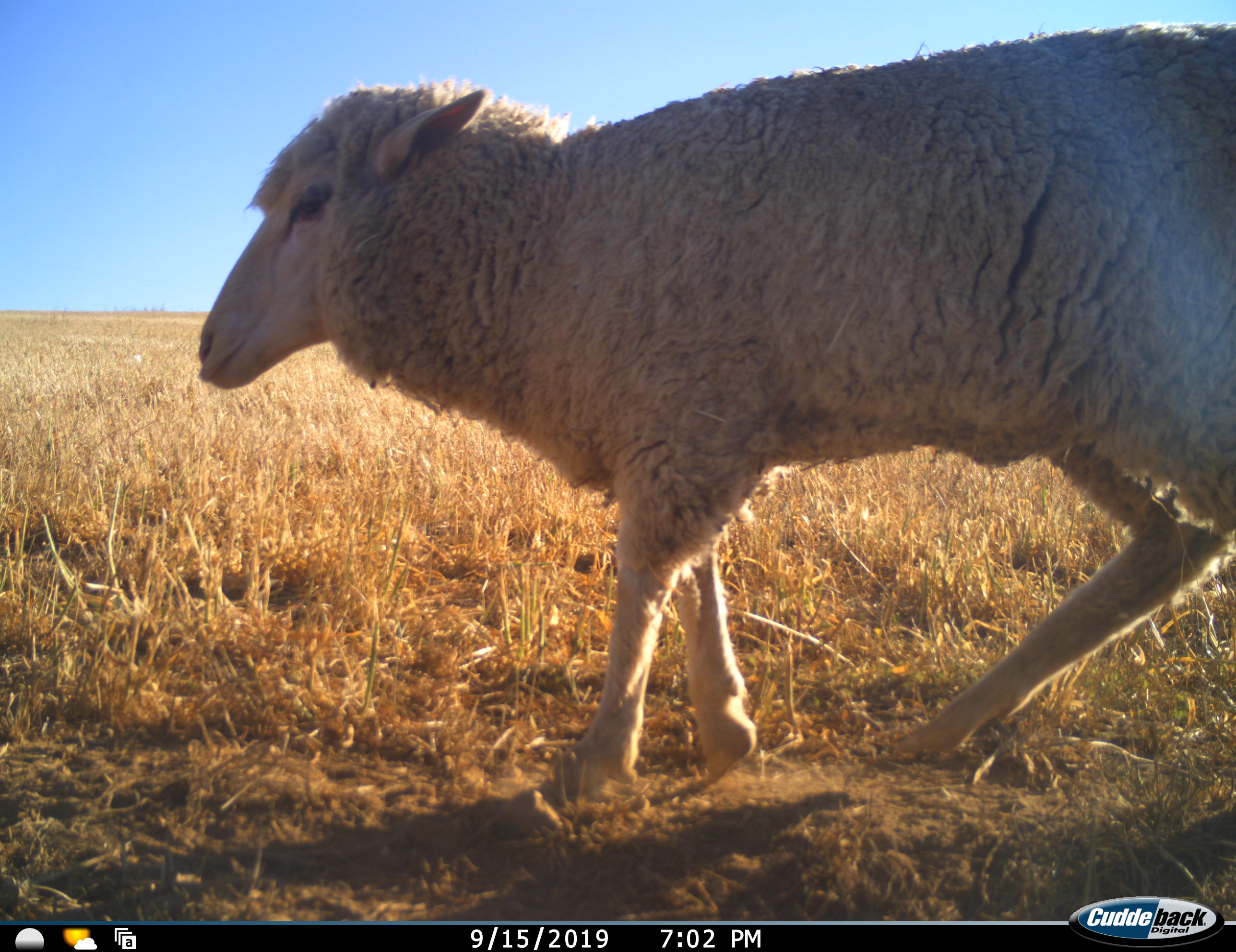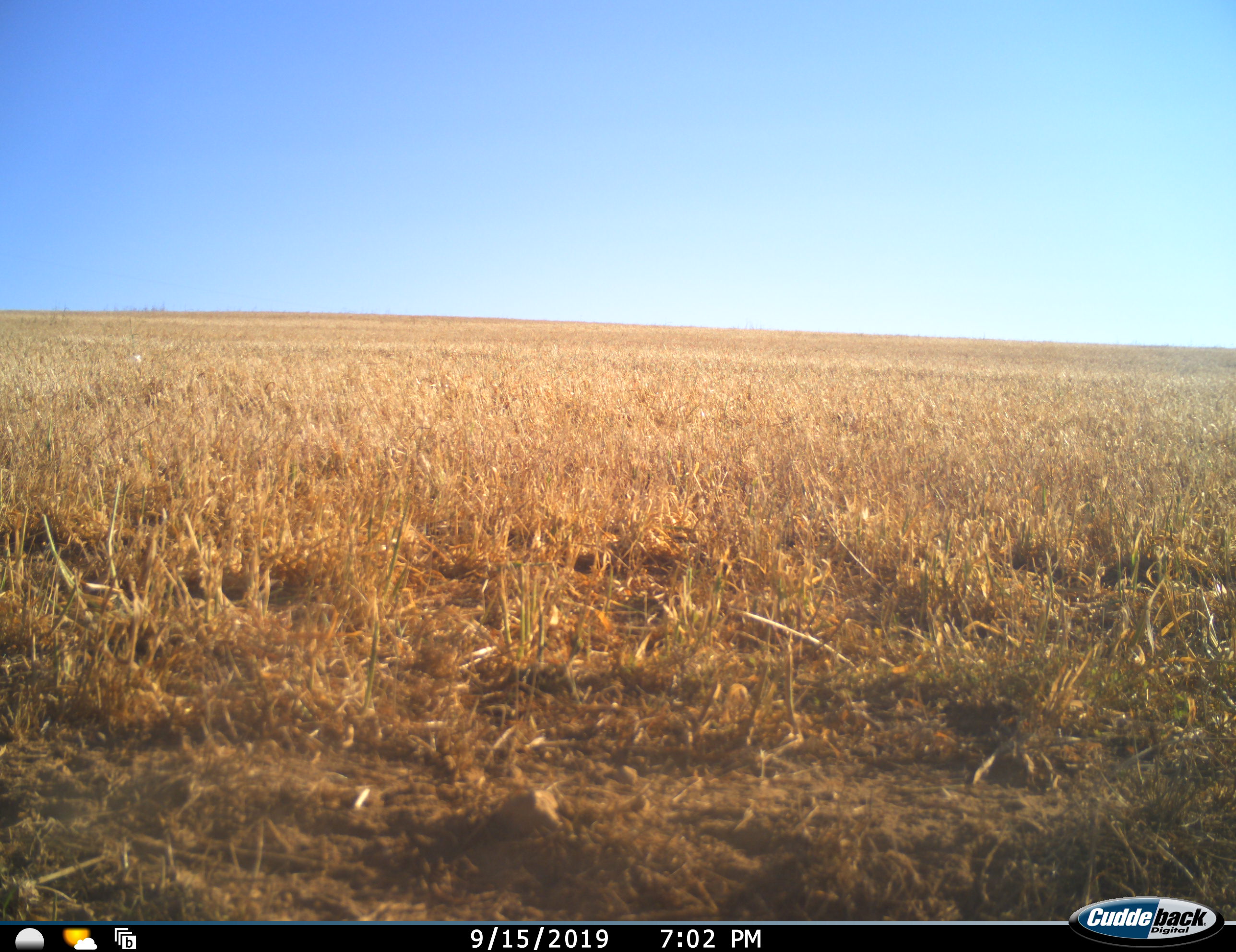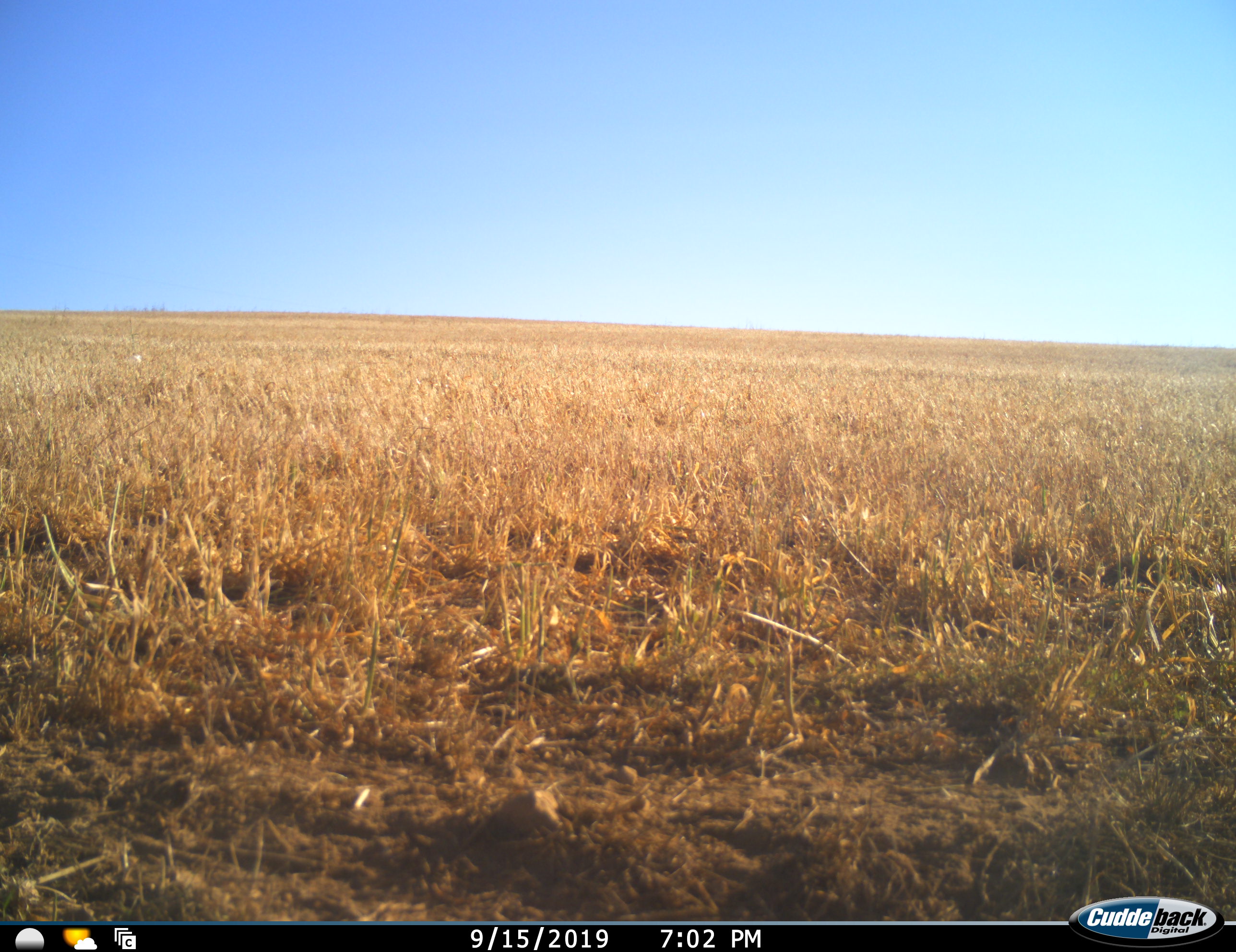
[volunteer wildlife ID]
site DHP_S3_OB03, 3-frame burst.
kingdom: Animalia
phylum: Chordata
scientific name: Vertebrata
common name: domestic animal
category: domesticanimal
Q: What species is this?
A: Domesticanimal (domestic animal) (Vertebrata).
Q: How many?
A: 1.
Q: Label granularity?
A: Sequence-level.